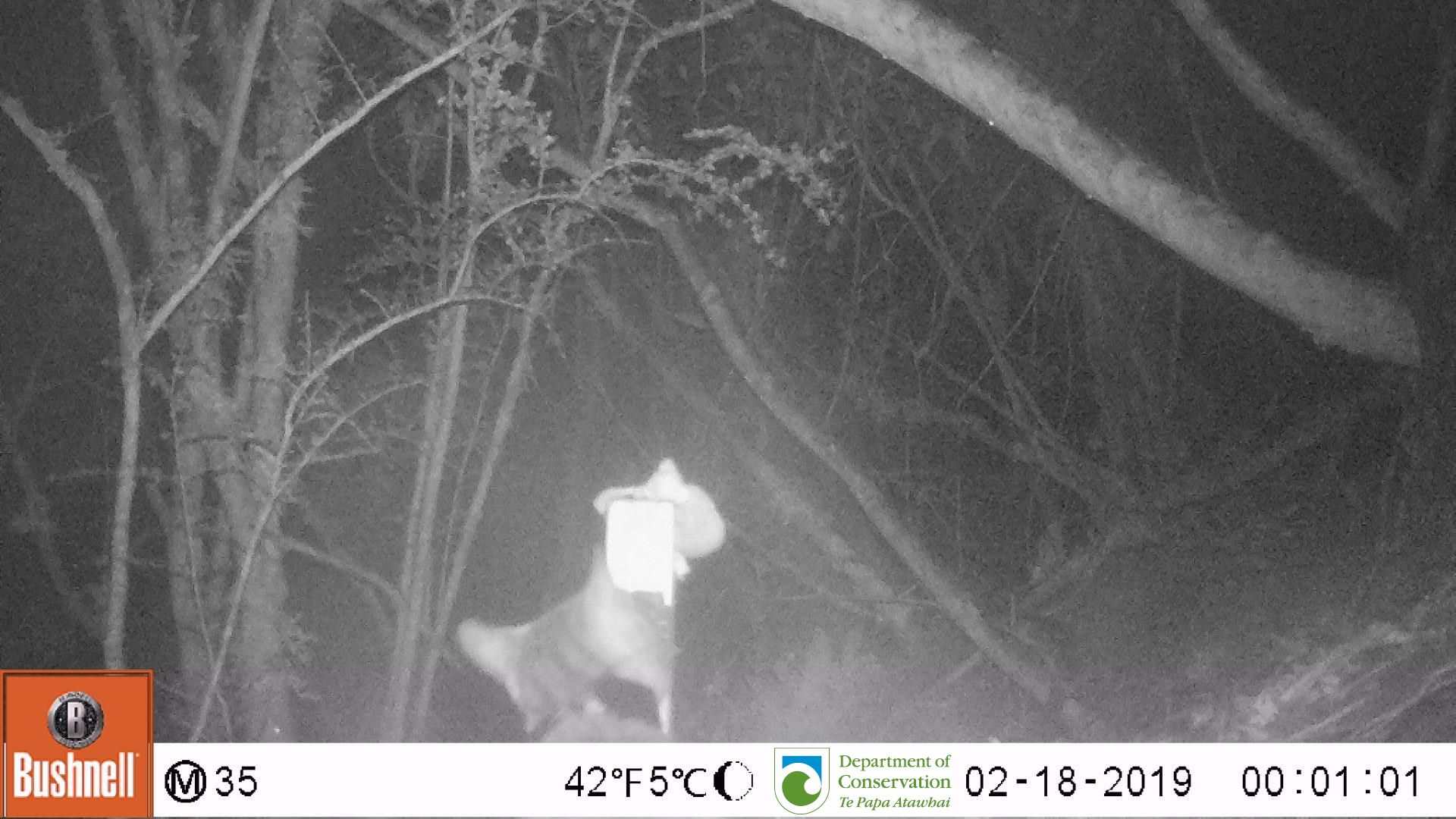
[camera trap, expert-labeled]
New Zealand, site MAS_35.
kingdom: Animalia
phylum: Chordata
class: Mammalia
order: Carnivora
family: Felidae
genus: Felis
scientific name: Felis catus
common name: domestic cat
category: cat